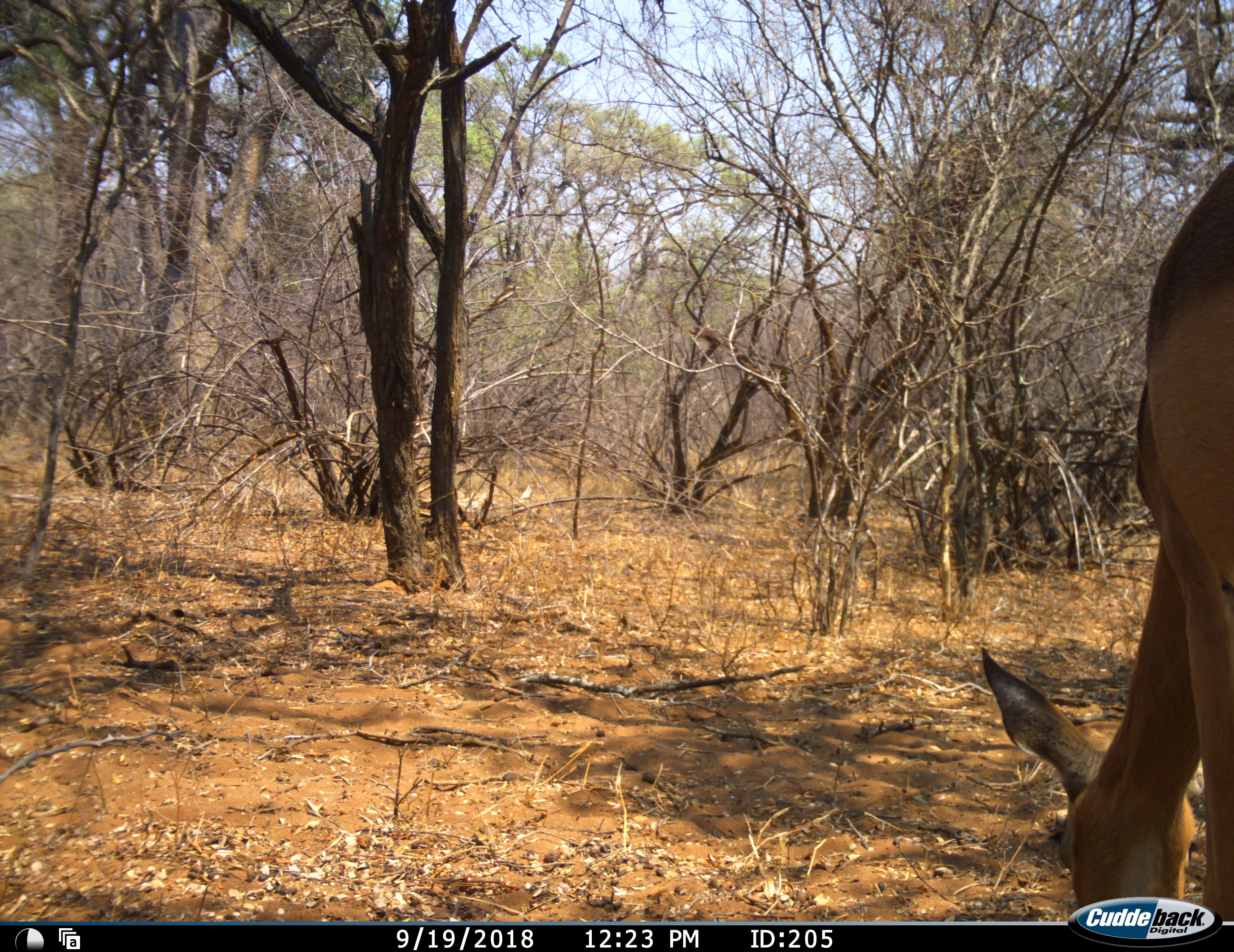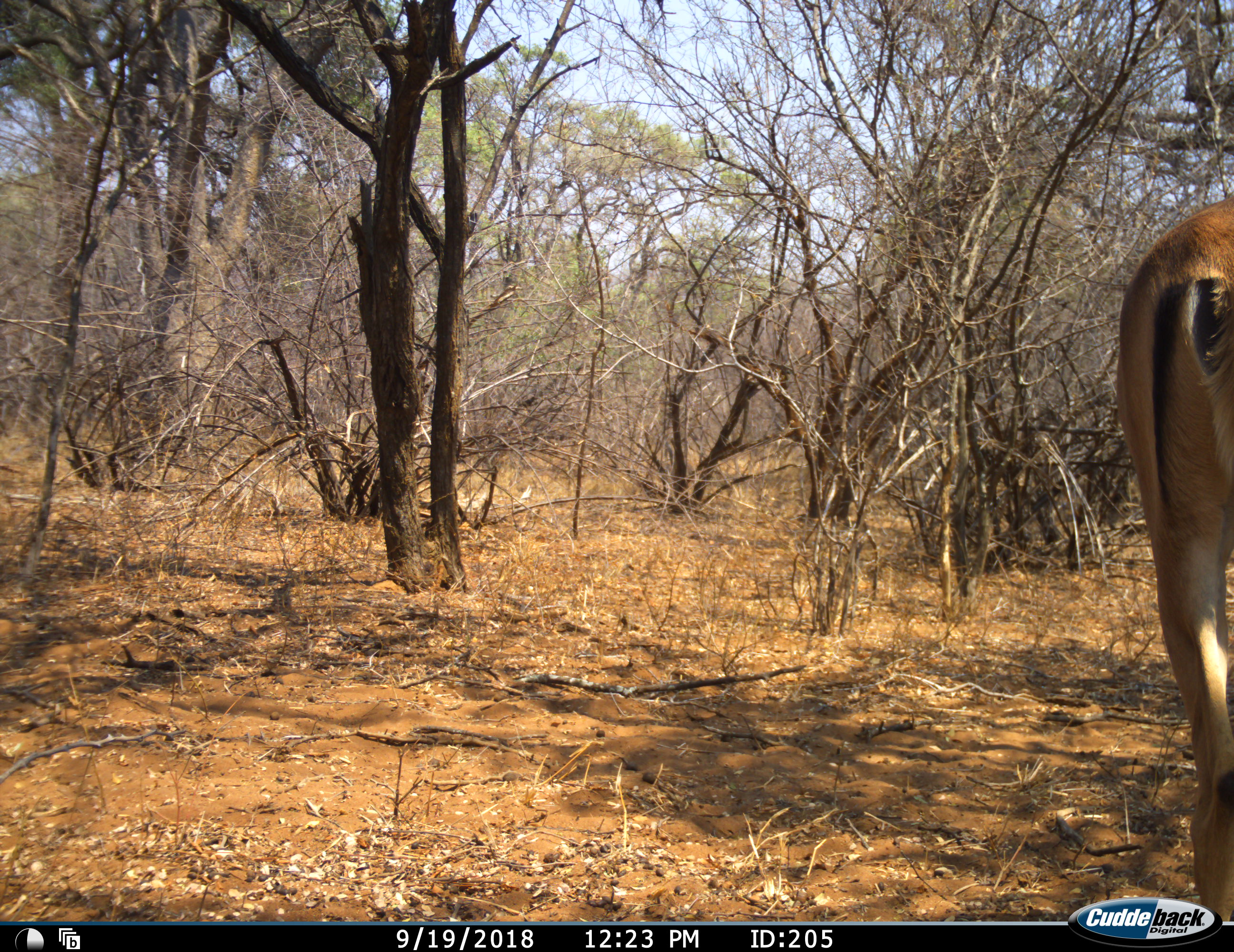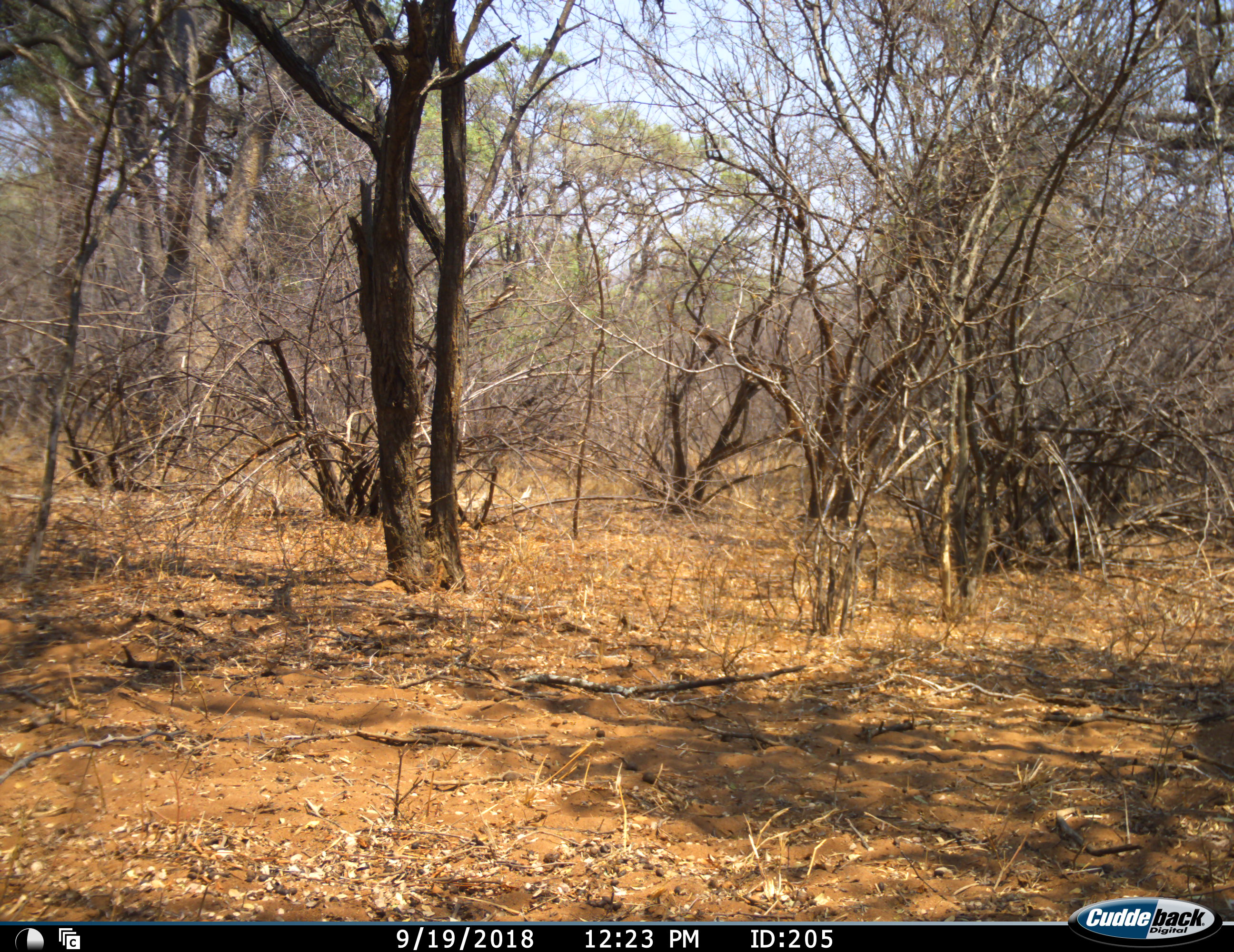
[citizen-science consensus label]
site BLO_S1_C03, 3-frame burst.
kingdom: Animalia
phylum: Chordata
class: Mammalia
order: Artiodactyla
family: Bovidae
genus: Aepyceros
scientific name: Aepyceros melampus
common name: impala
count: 1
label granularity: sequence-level